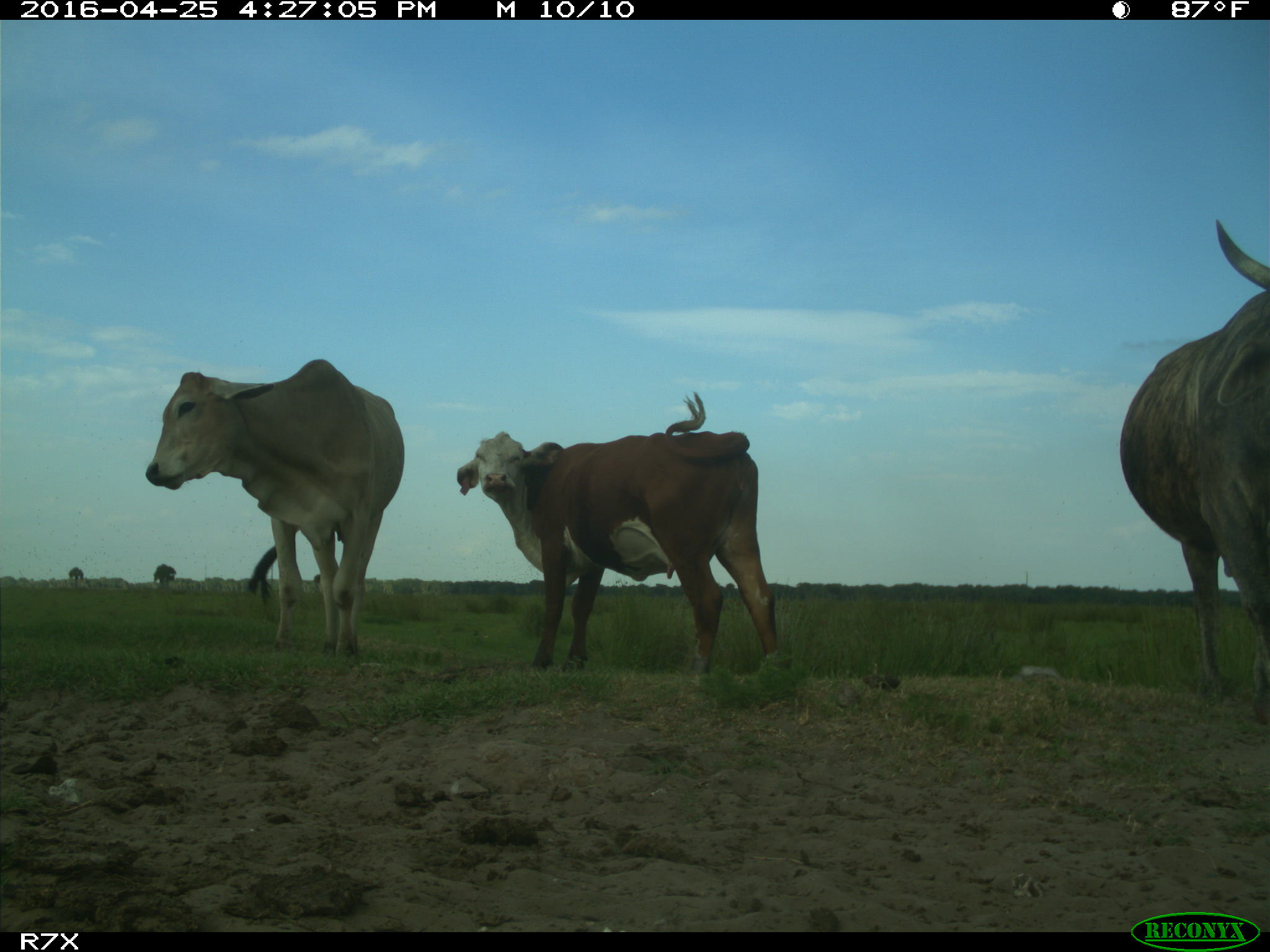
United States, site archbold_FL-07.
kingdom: Animalia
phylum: Chordata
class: Mammalia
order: Artiodactyla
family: Bovidae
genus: Bos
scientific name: Bos taurus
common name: domestic cow